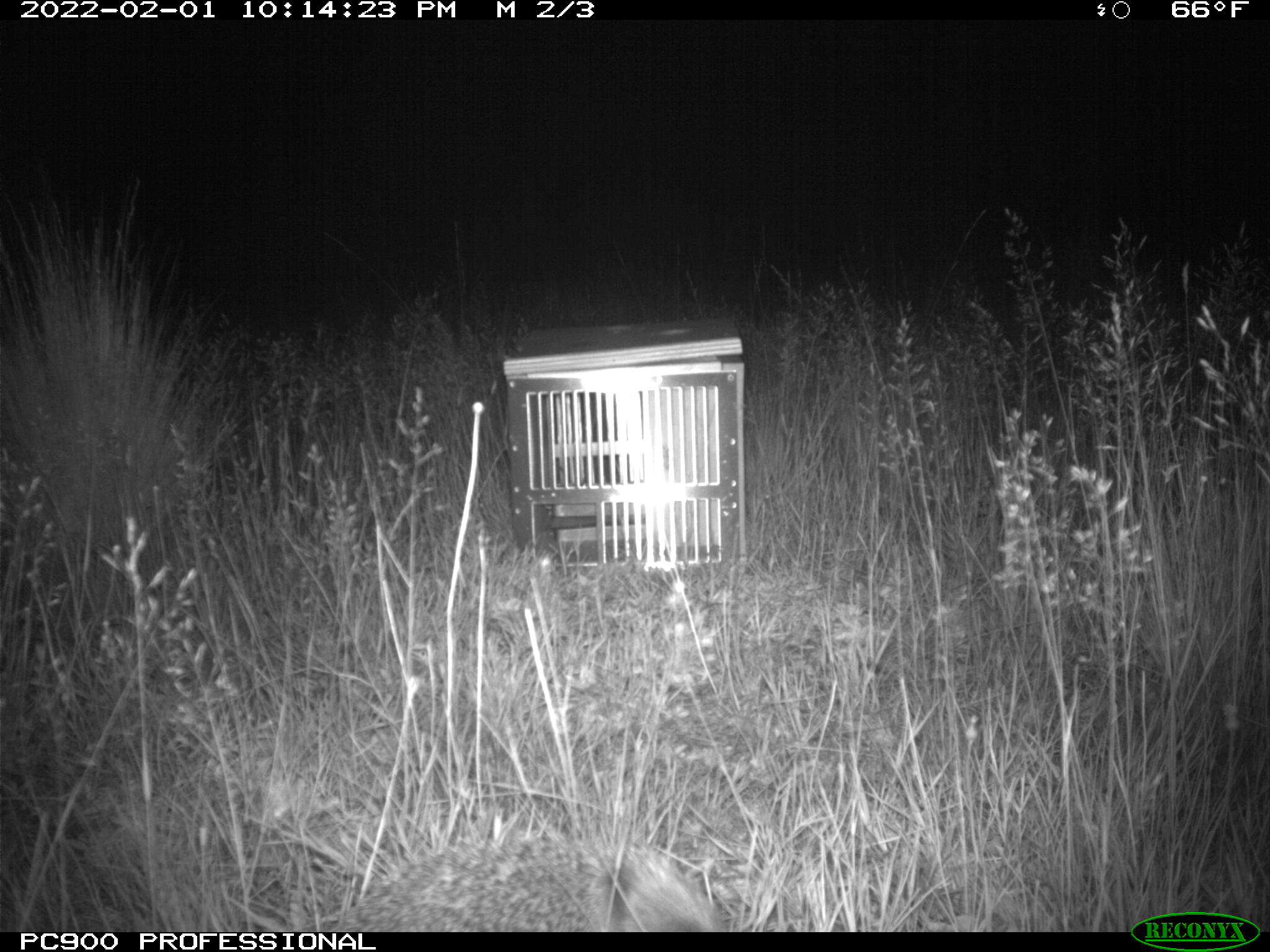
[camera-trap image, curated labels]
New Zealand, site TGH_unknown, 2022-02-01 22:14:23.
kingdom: Animalia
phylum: Chordata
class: Mammalia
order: Eulipotyphla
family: Erinaceidae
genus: Erinaceus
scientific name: Erinaceus europaeus europaeus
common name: european hedgehog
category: hedgehog